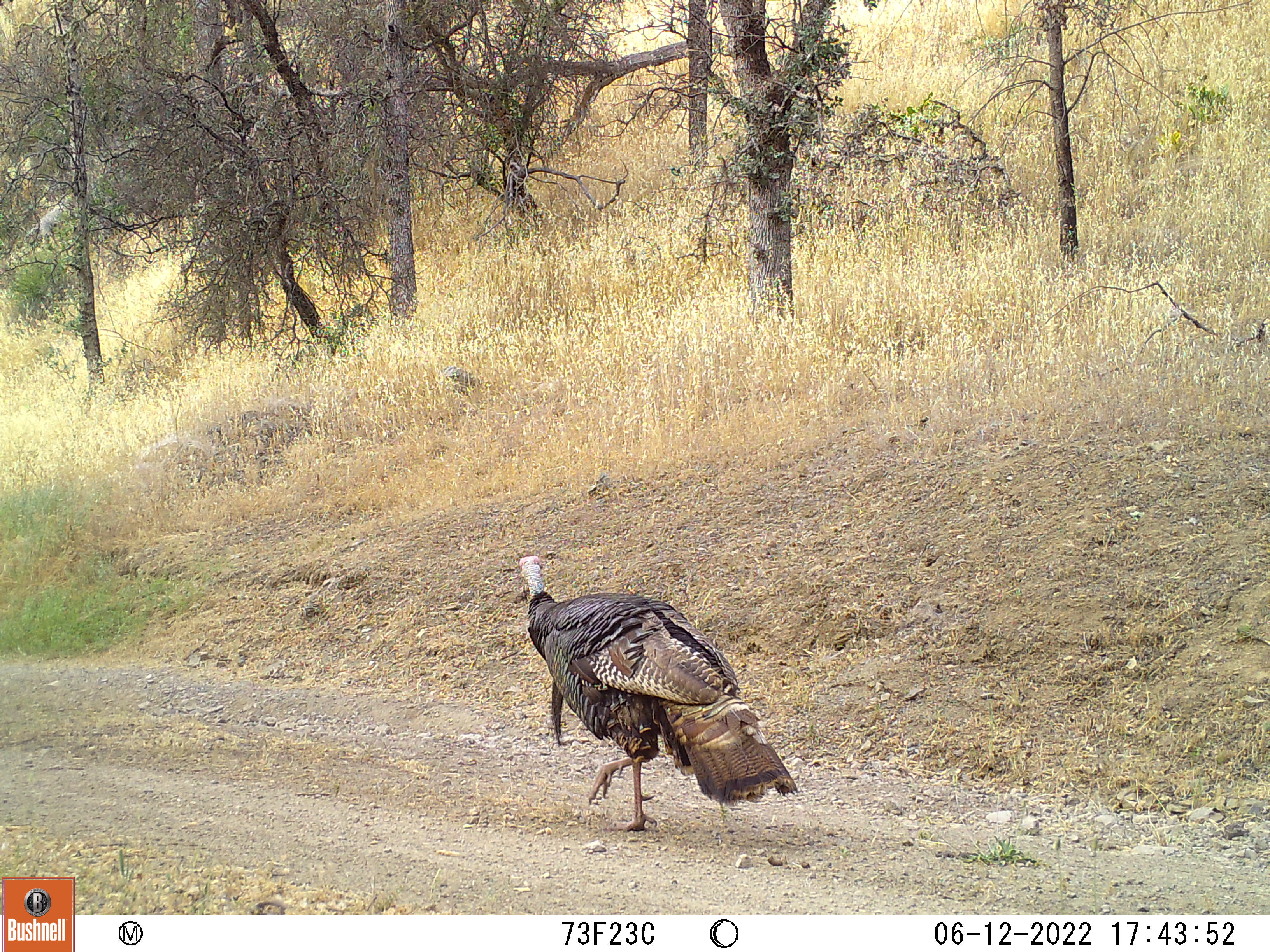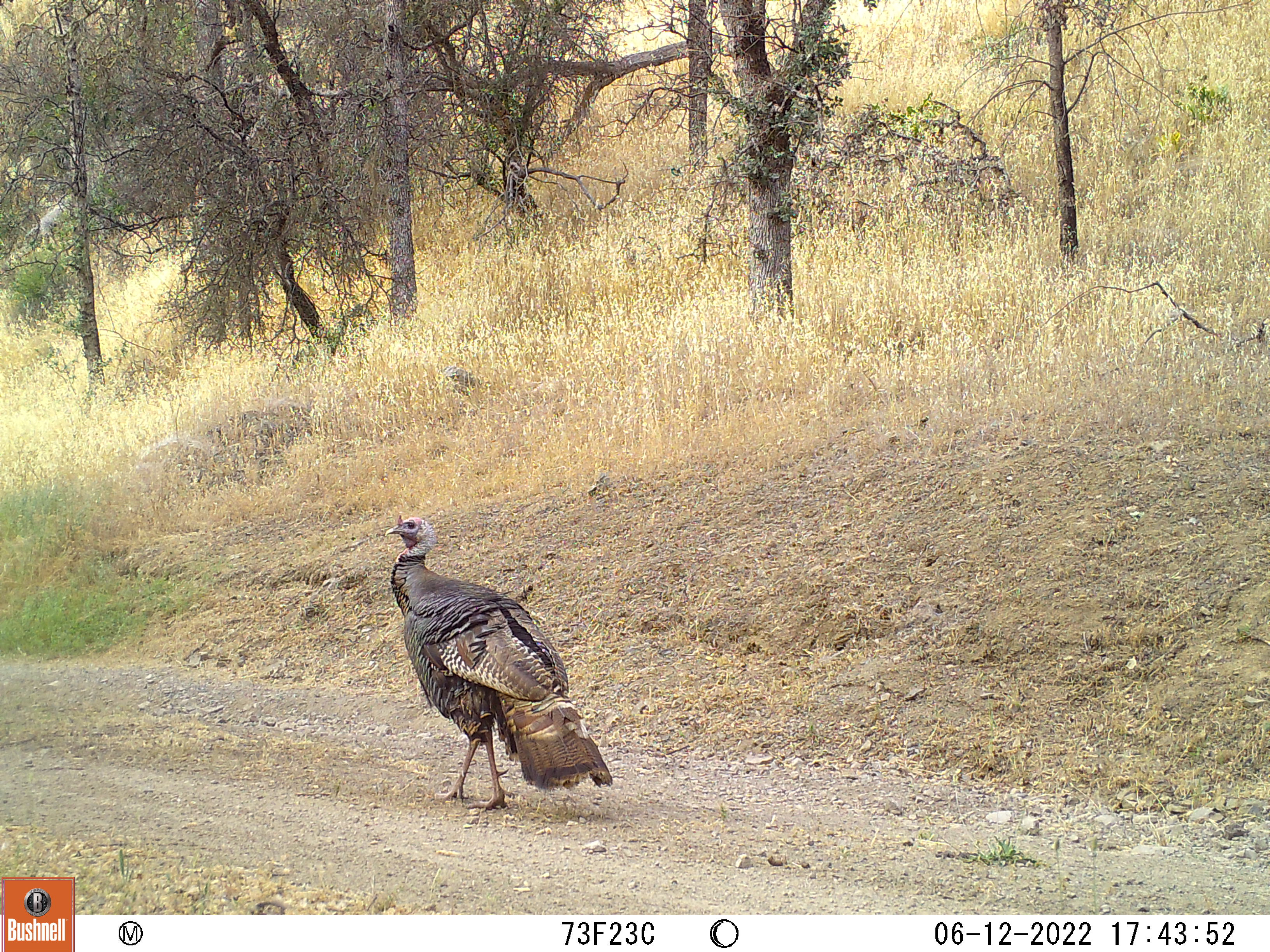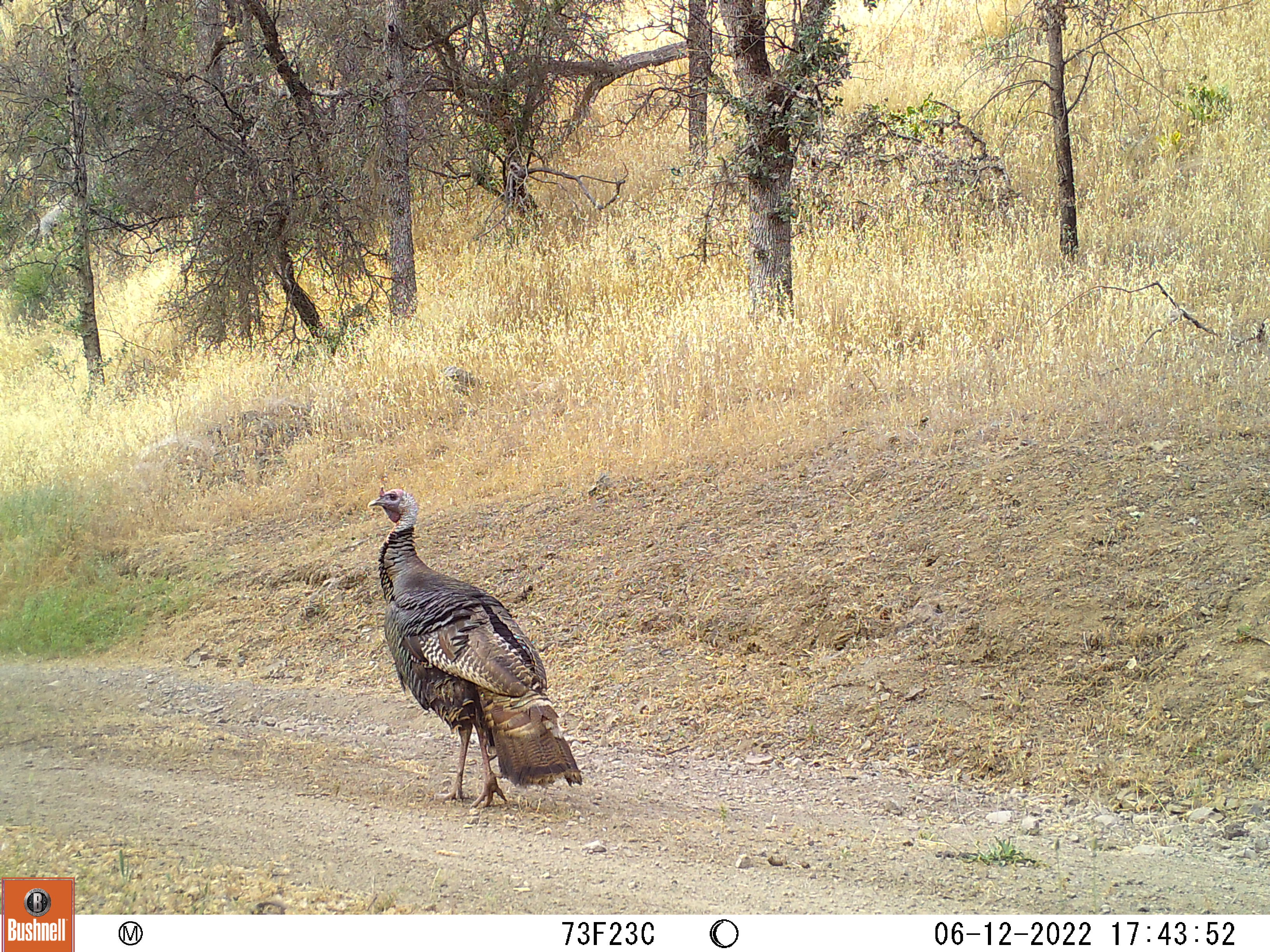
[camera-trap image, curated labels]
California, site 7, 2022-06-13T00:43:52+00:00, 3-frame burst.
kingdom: Animalia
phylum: Chordata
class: Aves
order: Galliformes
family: Phasianidae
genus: Meleagris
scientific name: Meleagris gallopavo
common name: turkey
Turkey (Meleagris gallopavo).